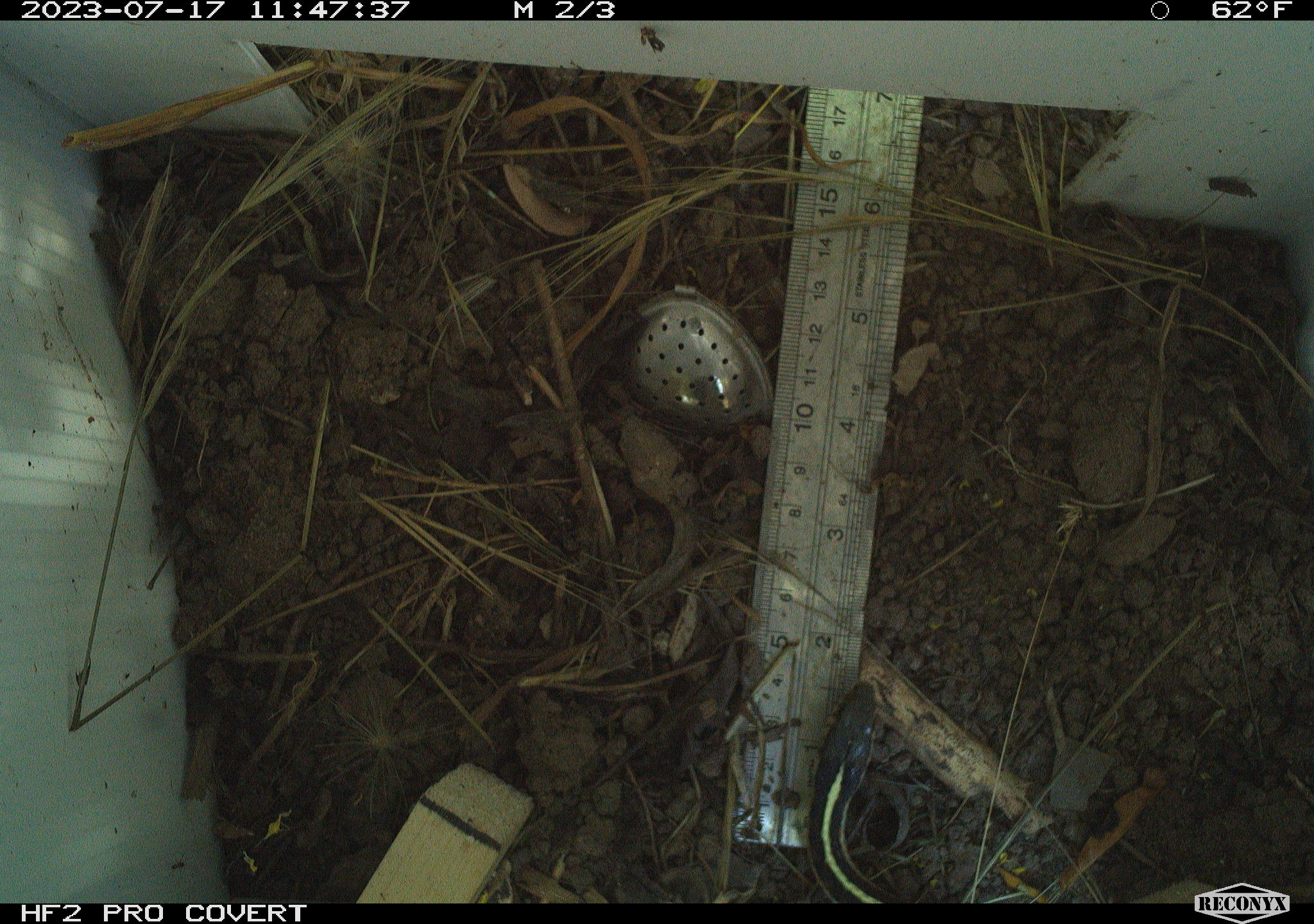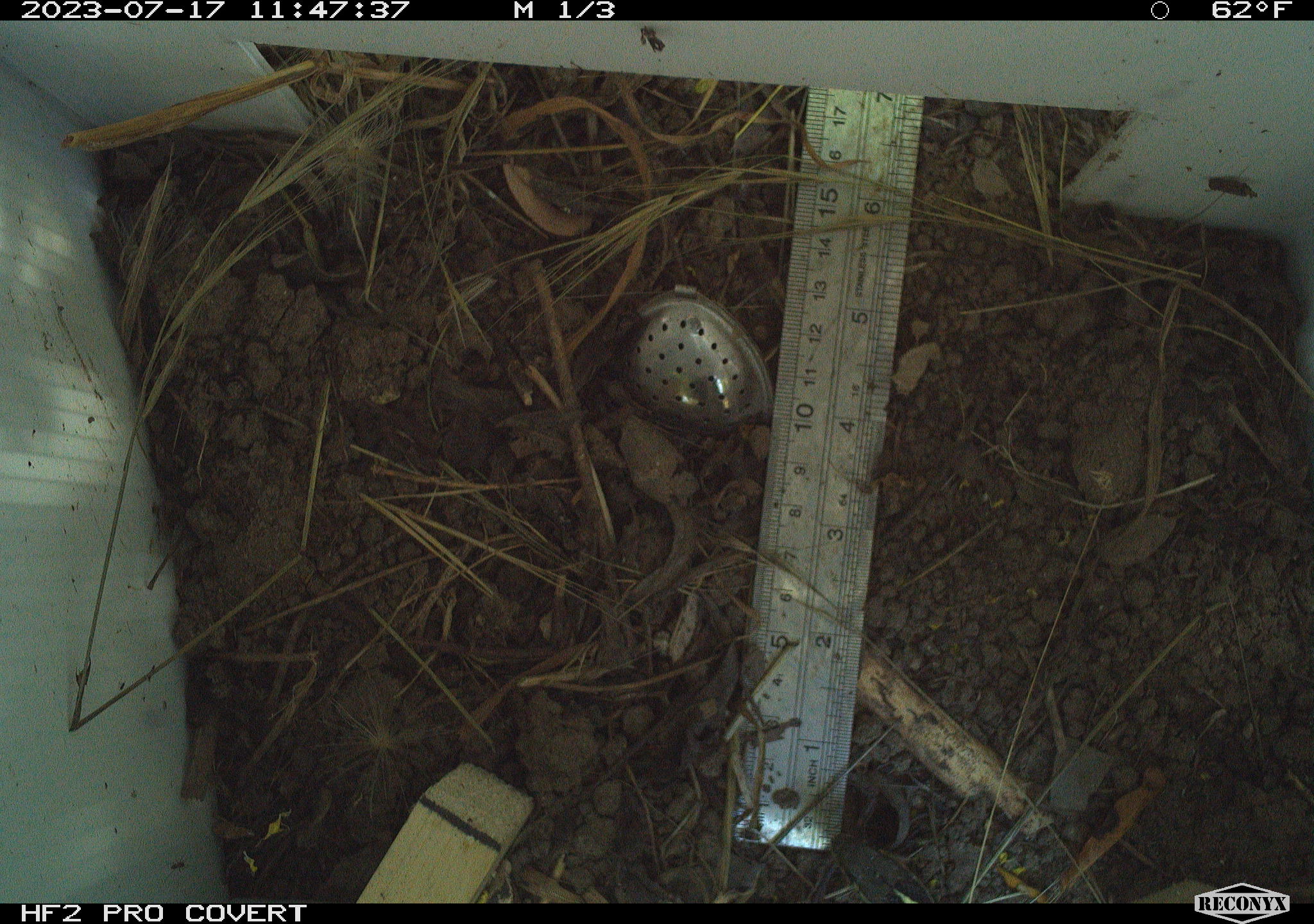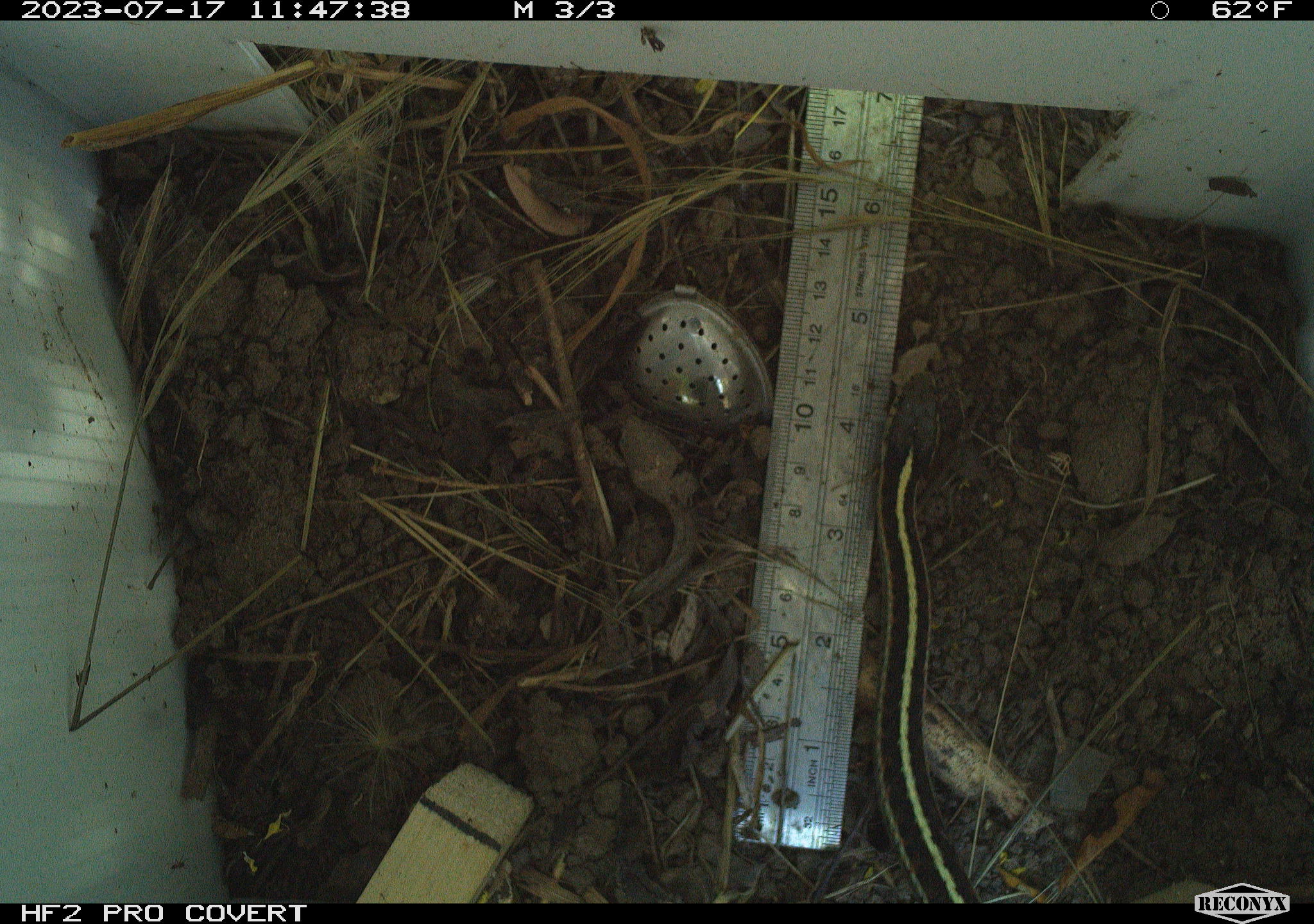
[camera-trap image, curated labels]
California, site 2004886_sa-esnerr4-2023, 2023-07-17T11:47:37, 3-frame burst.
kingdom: Animalia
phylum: Chordata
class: Reptilia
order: Squamata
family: Colubridae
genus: Thamnophis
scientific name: Thamnophis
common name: american gartersnakes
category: thamnophis species